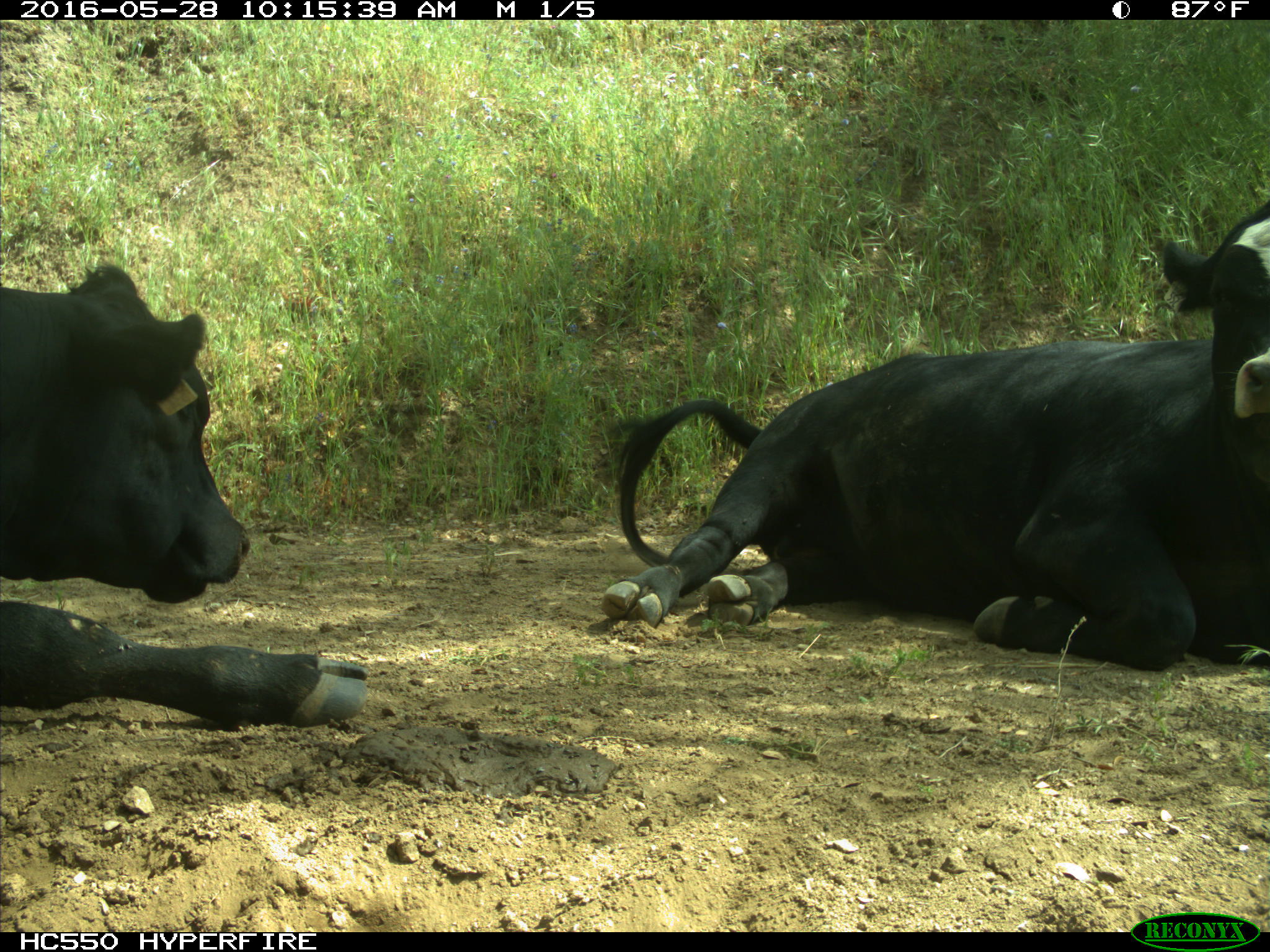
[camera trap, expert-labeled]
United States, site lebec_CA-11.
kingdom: Animalia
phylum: Chordata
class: Mammalia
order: Artiodactyla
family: Bovidae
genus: Bos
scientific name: Bos taurus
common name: domestic cow